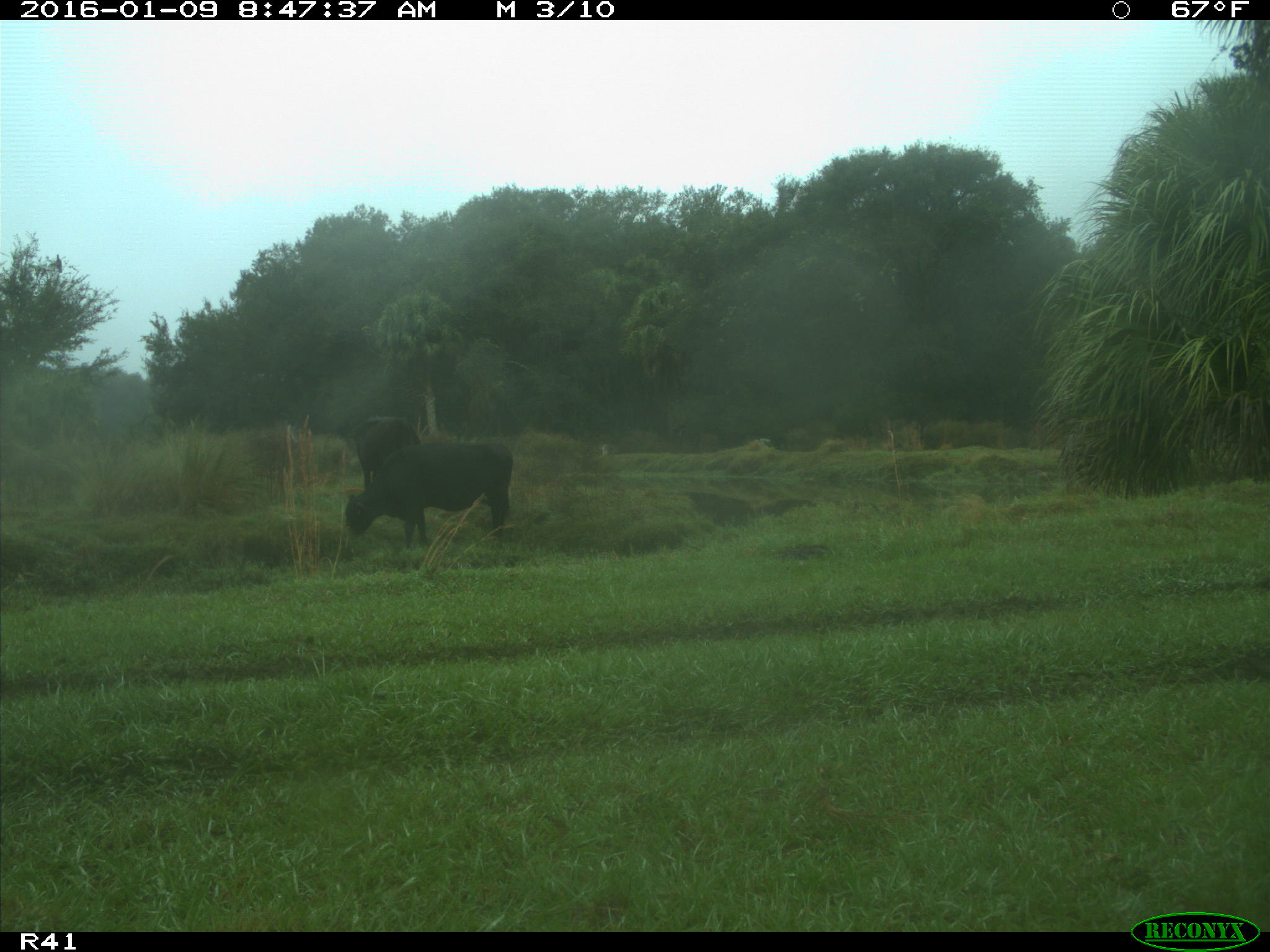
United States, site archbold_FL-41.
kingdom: Animalia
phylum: Chordata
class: Mammalia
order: Artiodactyla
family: Bovidae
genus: Bos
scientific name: Bos taurus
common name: domestic cow